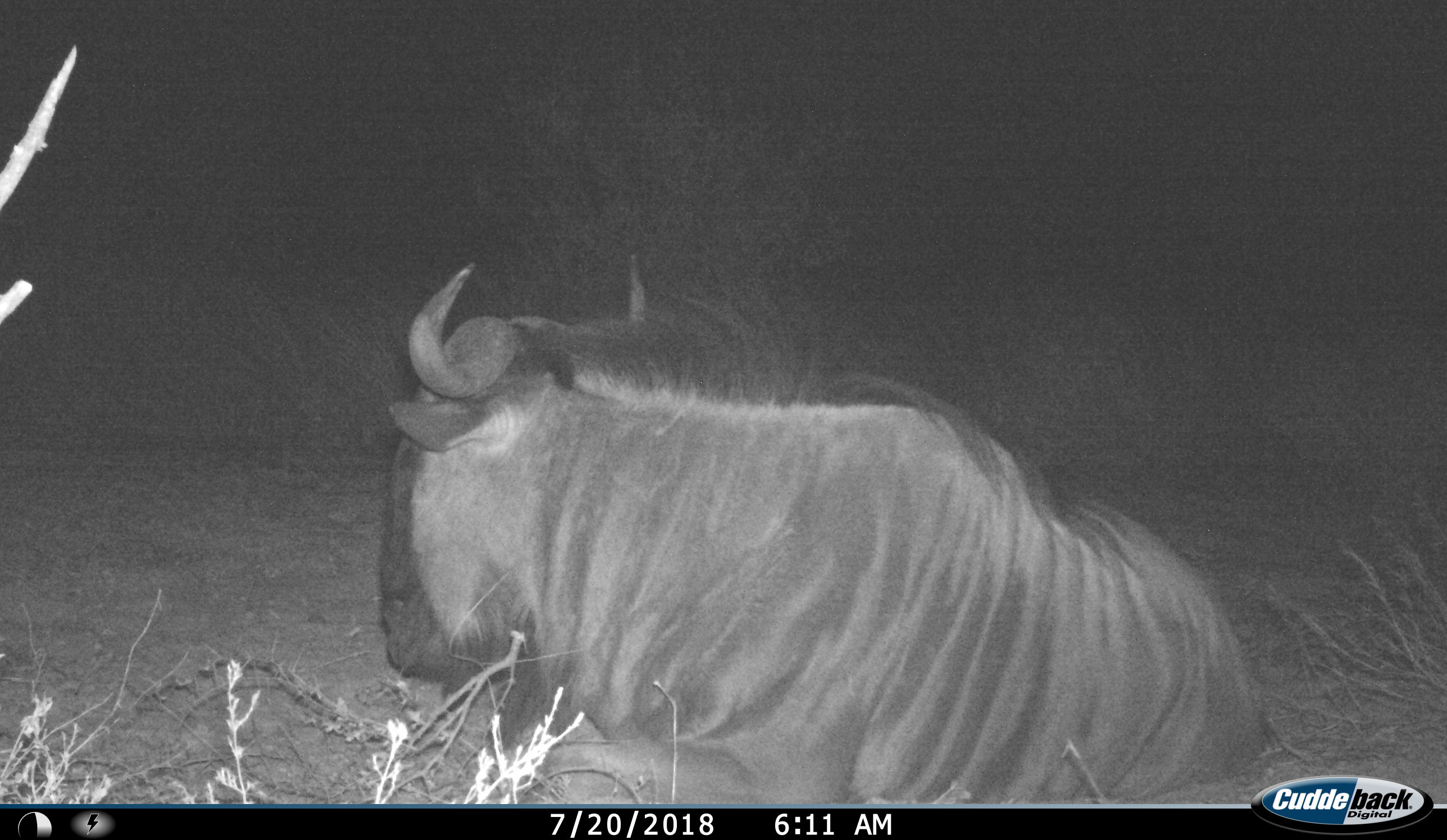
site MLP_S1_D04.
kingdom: Animalia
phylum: Chordata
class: Mammalia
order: Artiodactyla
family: Bovidae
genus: Connochaetes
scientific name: Connochaetes taurinus taurinus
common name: blue wildebeest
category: wildebeestblue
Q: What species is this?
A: Wildebeestblue (blue wildebeest) (Connochaetes taurinus taurinus).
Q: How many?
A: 1.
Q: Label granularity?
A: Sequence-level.